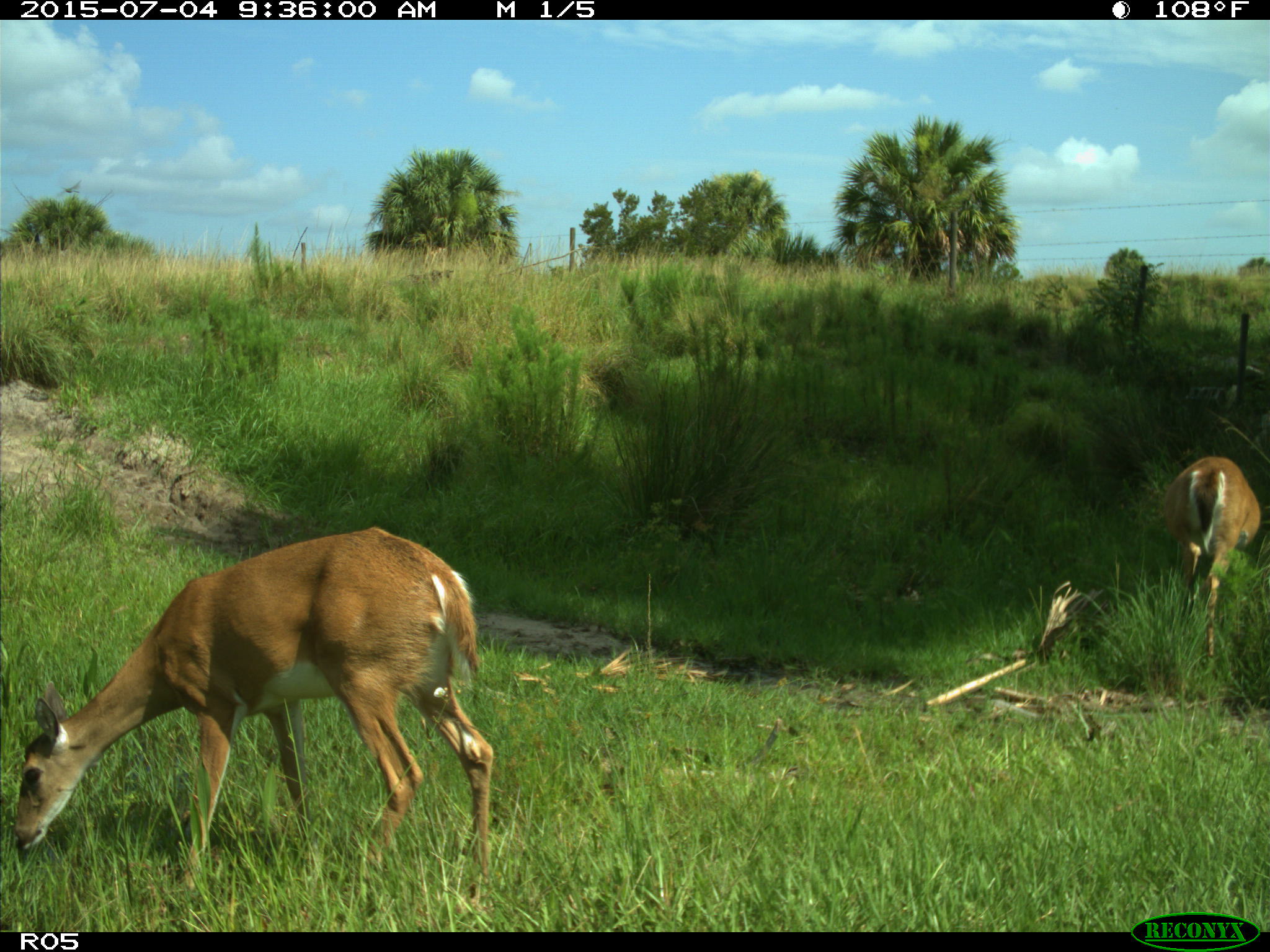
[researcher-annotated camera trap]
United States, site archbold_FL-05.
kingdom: Animalia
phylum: Chordata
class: Mammalia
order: Artiodactyla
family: Cervidae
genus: Odocoileus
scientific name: Odocoileus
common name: deer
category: unidentified deer